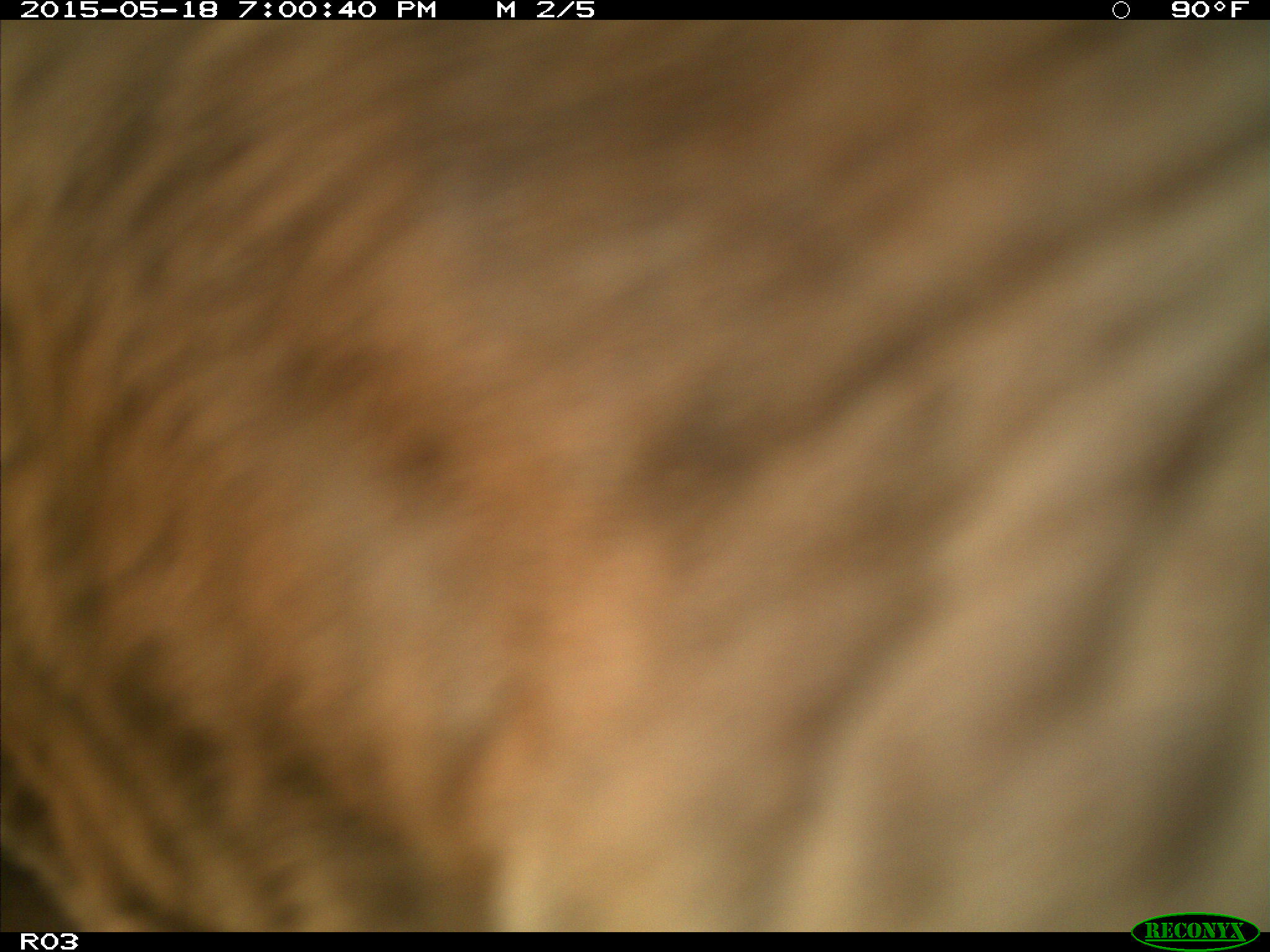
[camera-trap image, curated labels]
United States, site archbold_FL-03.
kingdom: Animalia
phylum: Chordata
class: Mammalia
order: Artiodactyla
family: Bovidae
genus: Bos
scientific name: Bos taurus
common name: domestic cow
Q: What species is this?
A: Bos taurus (domestic cow).